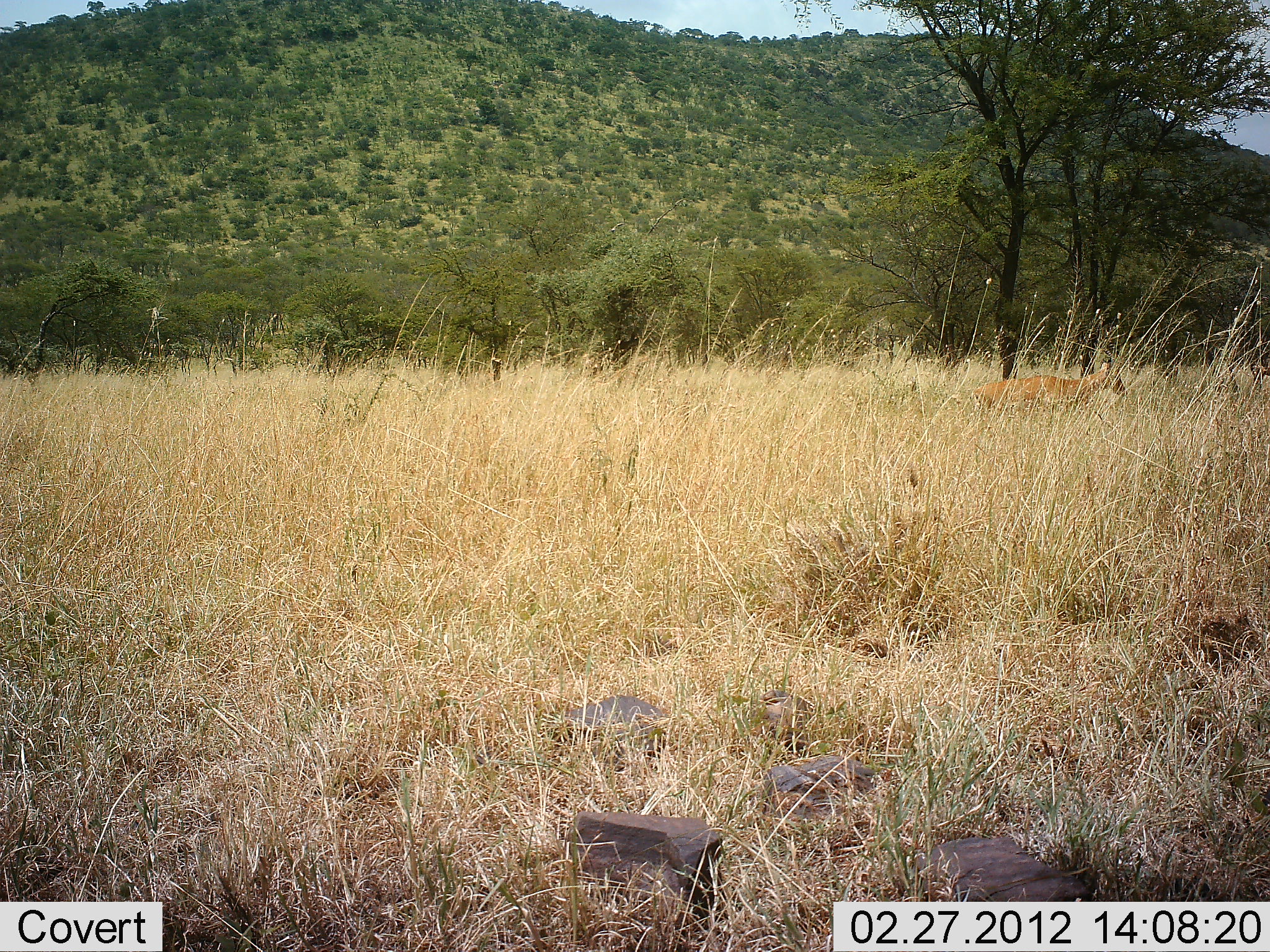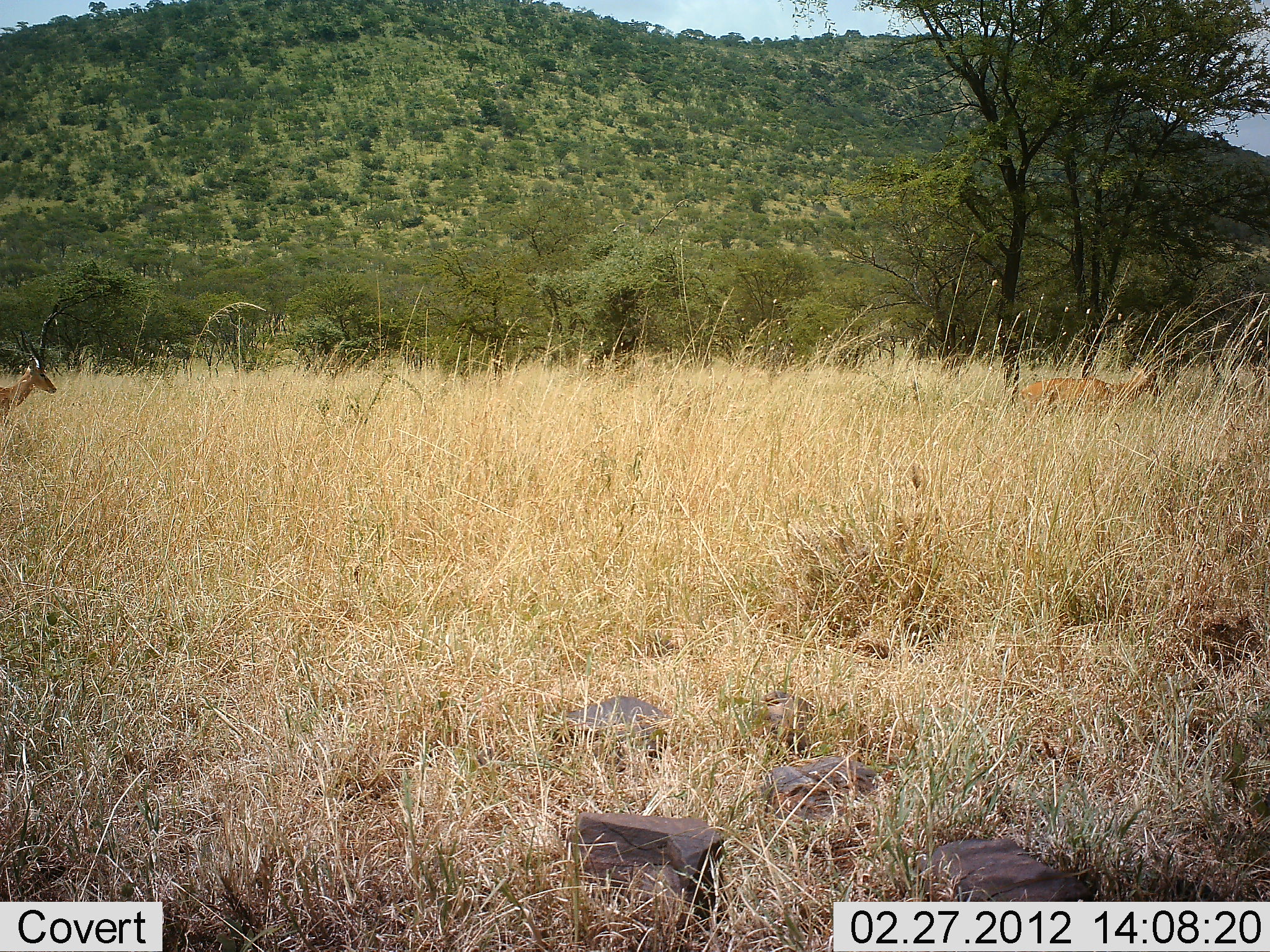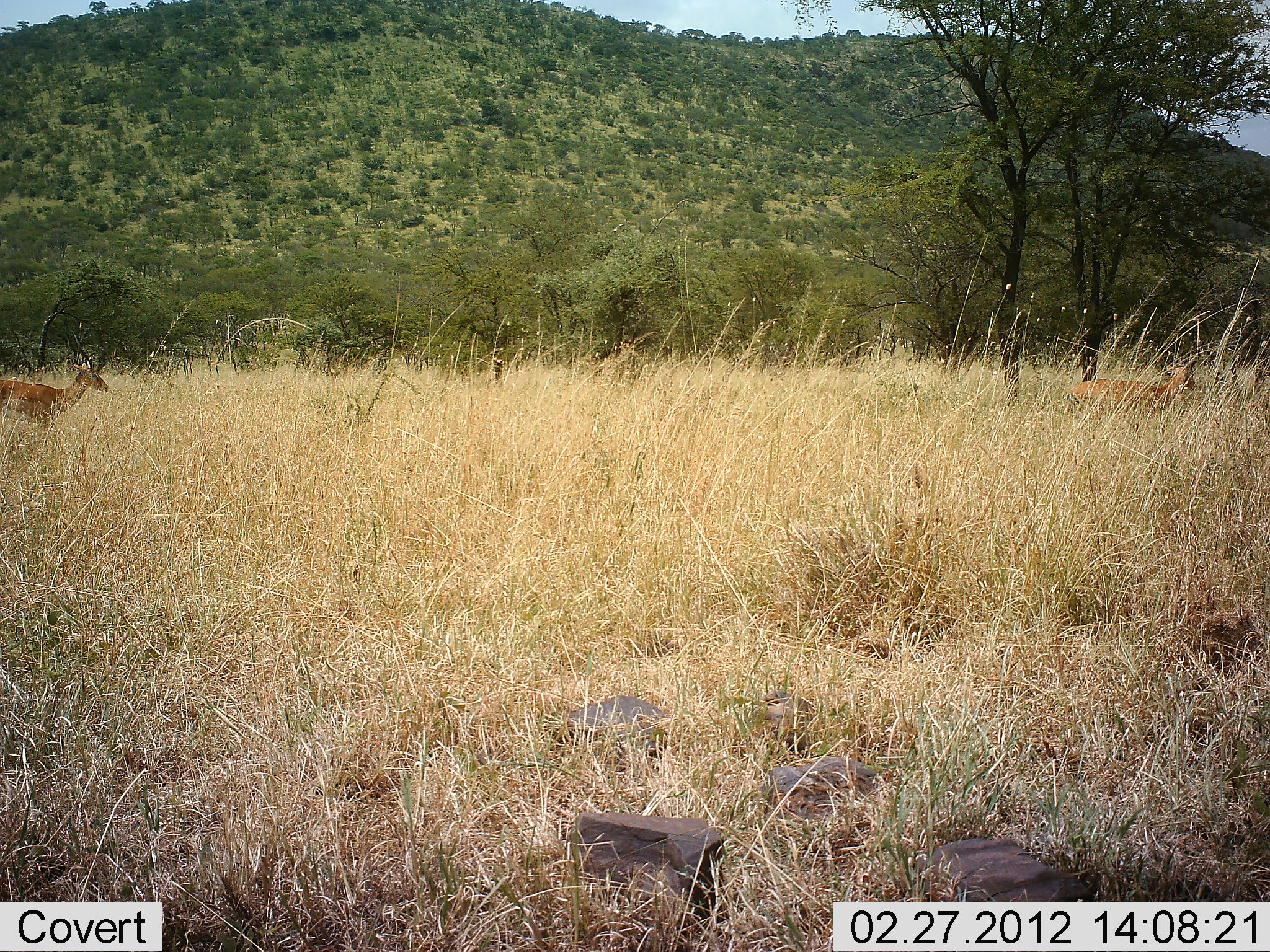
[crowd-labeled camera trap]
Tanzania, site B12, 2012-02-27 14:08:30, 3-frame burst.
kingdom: Animalia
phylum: Chordata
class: Mammalia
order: Artiodactyla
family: Bovidae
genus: Aepyceros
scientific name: Aepyceros melampus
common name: impala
Impala (Aepyceros melampus), count 2. Behavior (volunteer vote fractions): standing 0%, resting 0%, moving 100%, interacting 0%. Young present (vote fraction): 0%. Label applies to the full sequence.